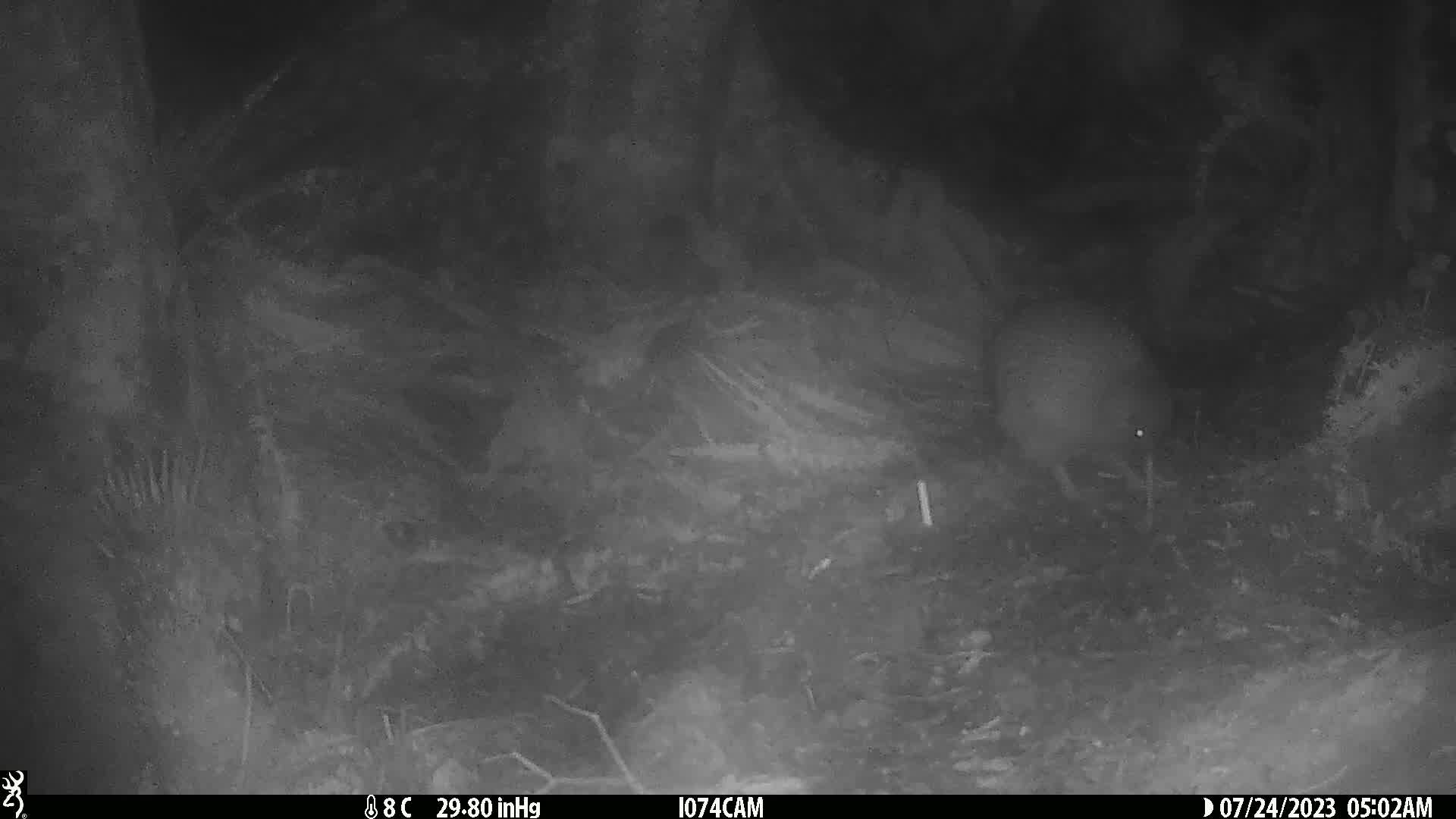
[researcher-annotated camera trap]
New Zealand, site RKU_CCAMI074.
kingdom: Animalia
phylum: Chordata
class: Aves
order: Apterygiformes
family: Apterygidae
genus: Apteryx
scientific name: Apteryx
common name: kiwi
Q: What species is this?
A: Kiwi (Apteryx).